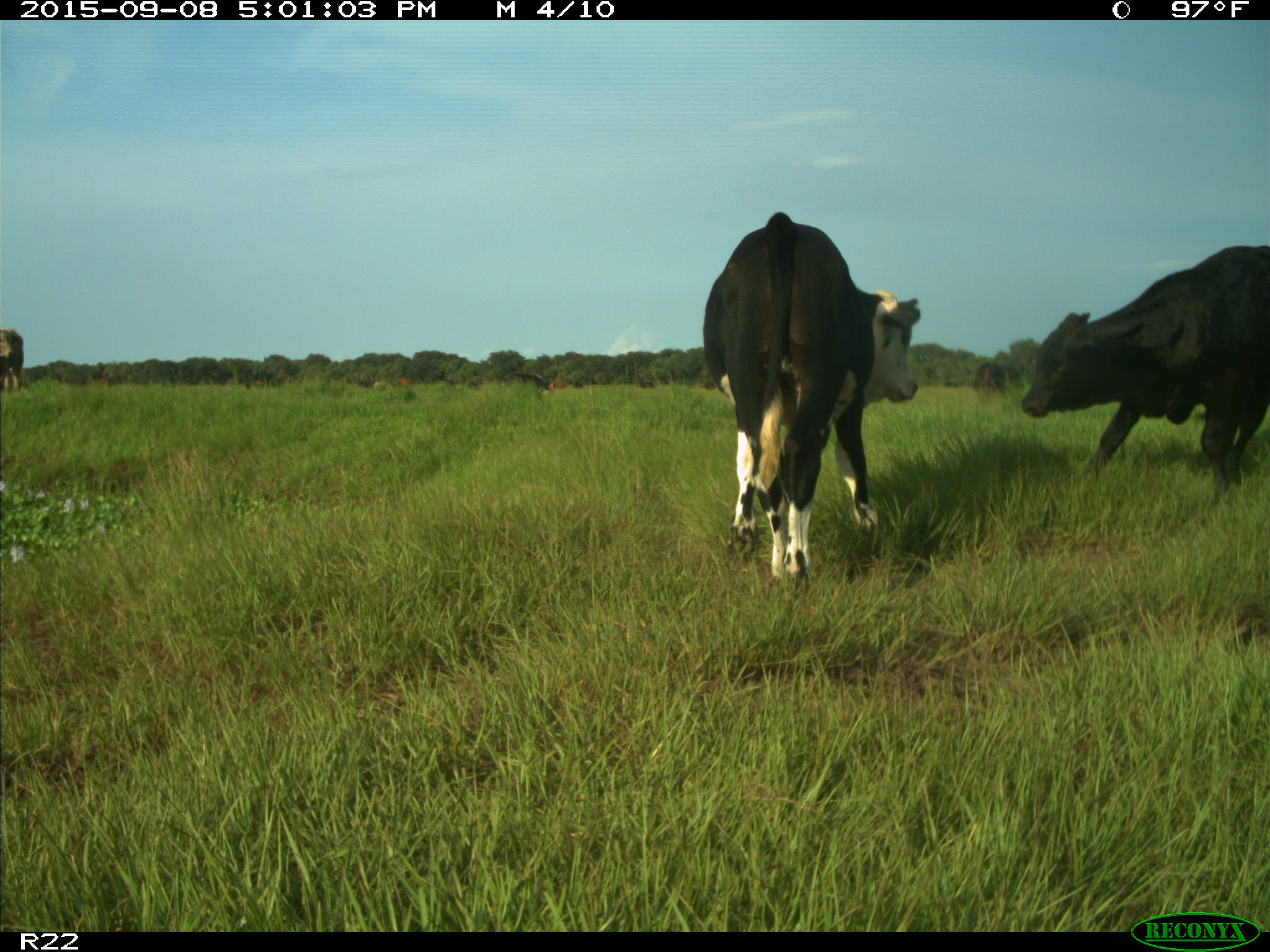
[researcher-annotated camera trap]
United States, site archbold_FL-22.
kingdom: Animalia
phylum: Chordata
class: Mammalia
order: Artiodactyla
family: Bovidae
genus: Bos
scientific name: Bos taurus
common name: domestic cow